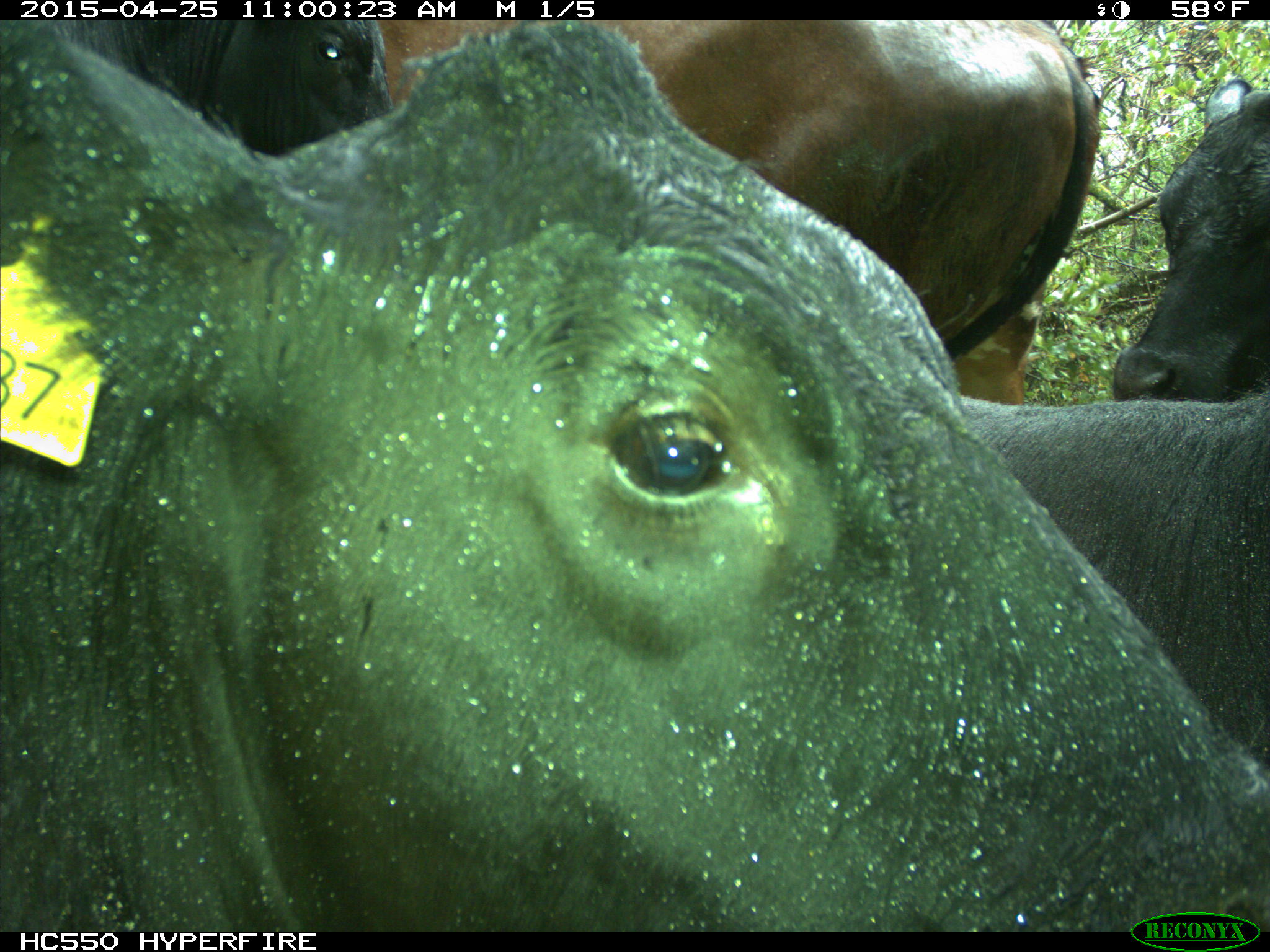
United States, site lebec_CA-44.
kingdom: Animalia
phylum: Chordata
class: Mammalia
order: Artiodactyla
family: Suidae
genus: Sus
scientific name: Sus scrofa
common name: wild boar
Sus scrofa (wild boar).